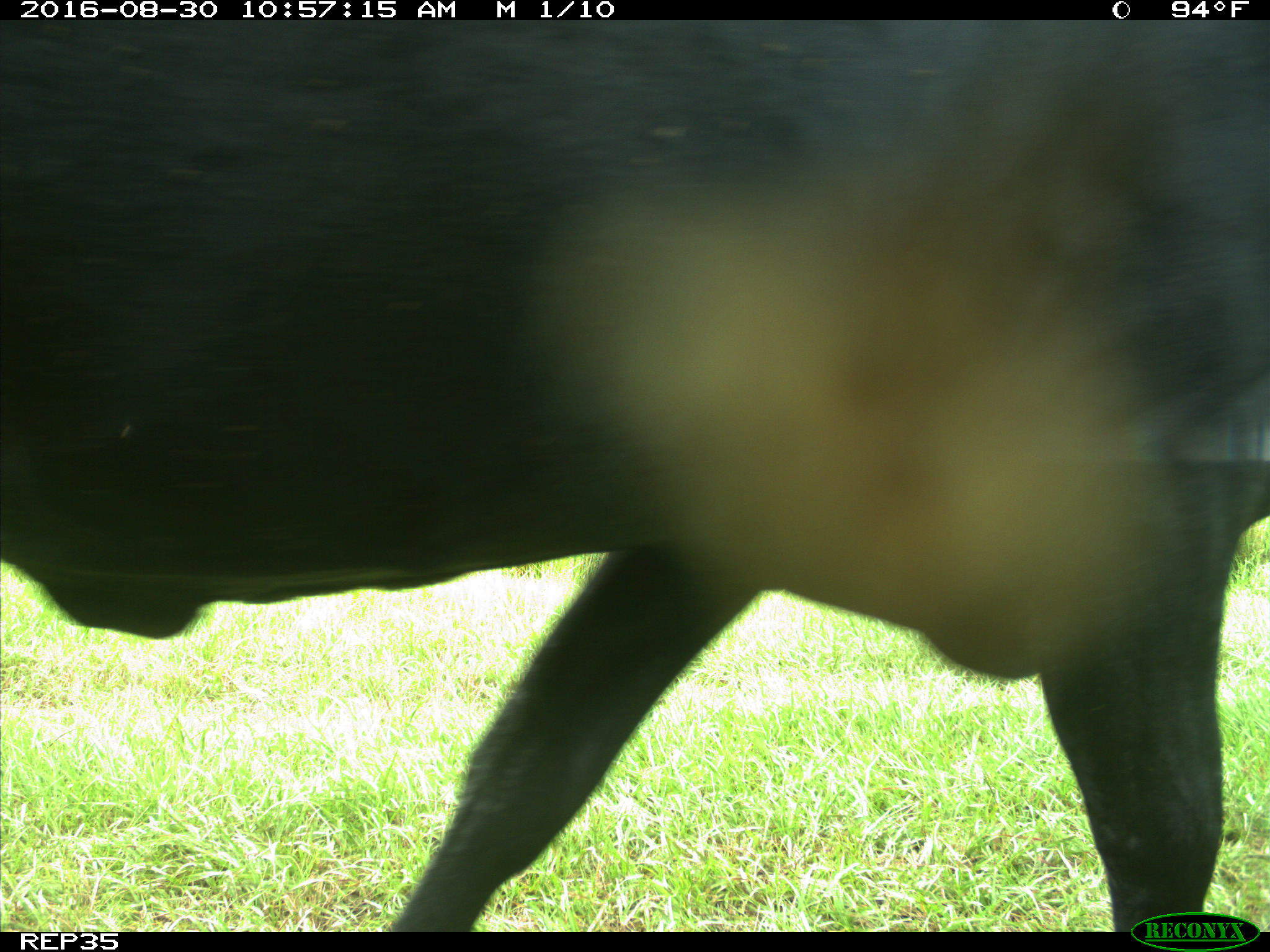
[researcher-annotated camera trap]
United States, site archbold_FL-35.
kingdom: Animalia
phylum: Chordata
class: Mammalia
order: Artiodactyla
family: Bovidae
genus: Bos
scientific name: Bos taurus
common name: domestic cow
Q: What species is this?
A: Bos taurus (domestic cow).